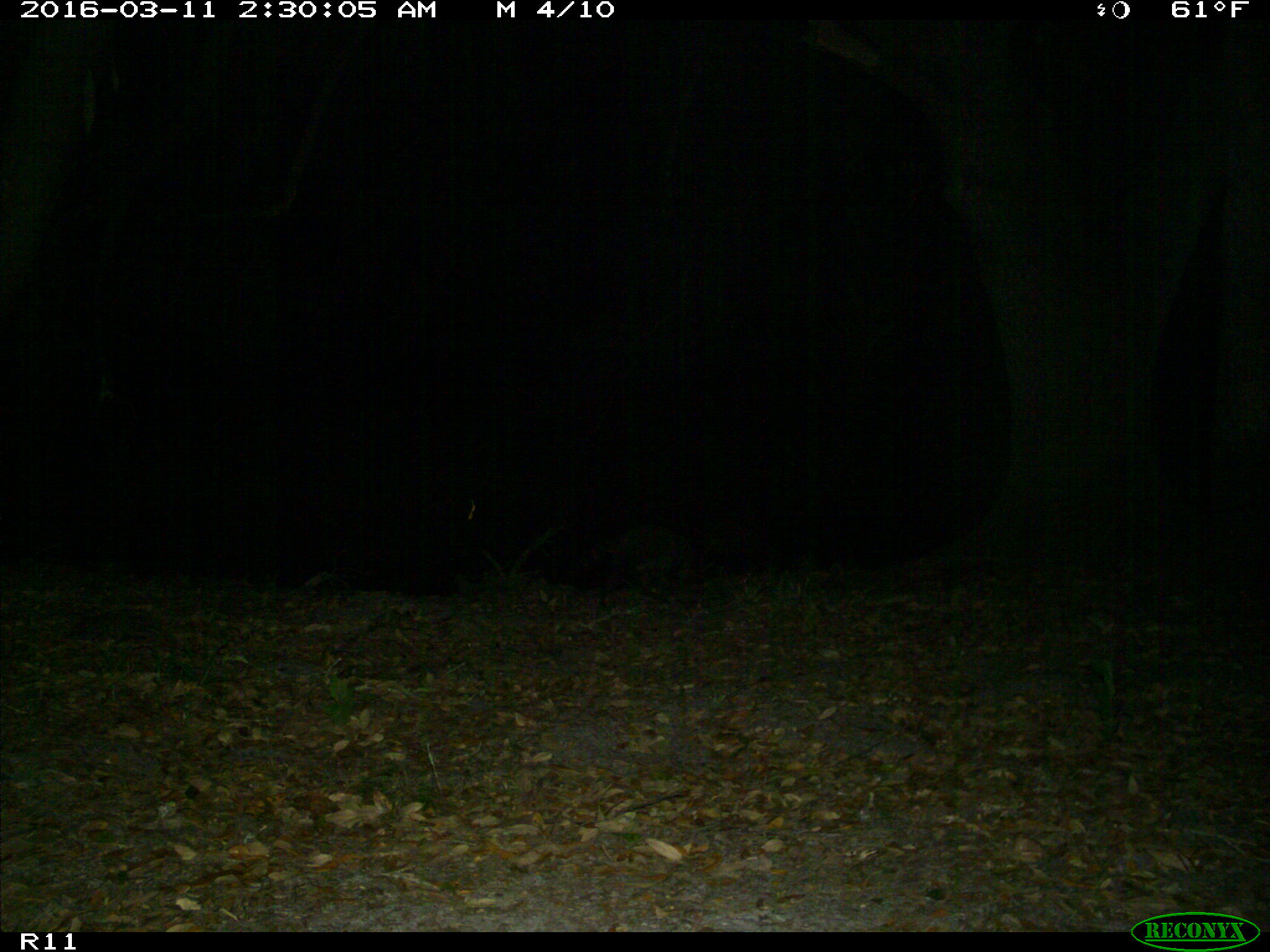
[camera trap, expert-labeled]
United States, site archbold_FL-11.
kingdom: Animalia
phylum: Chordata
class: Mammalia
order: Carnivora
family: Procyonidae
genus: Procyon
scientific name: Procyon lotor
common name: common raccoon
Procyon lotor (common raccoon).